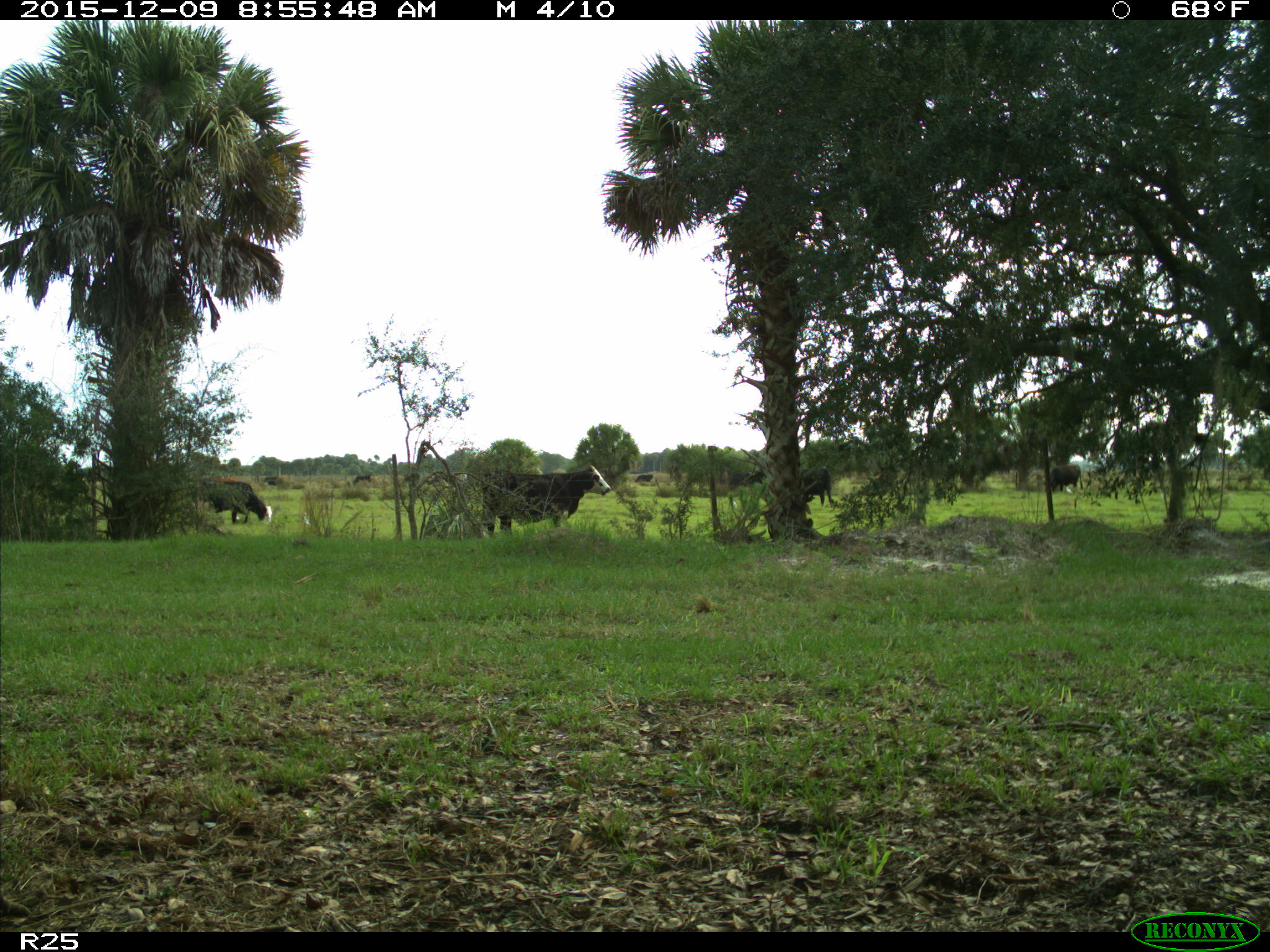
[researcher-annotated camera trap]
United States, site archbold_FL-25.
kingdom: Animalia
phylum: Chordata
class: Mammalia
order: Artiodactyla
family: Bovidae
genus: Bos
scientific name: Bos taurus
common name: domestic cow